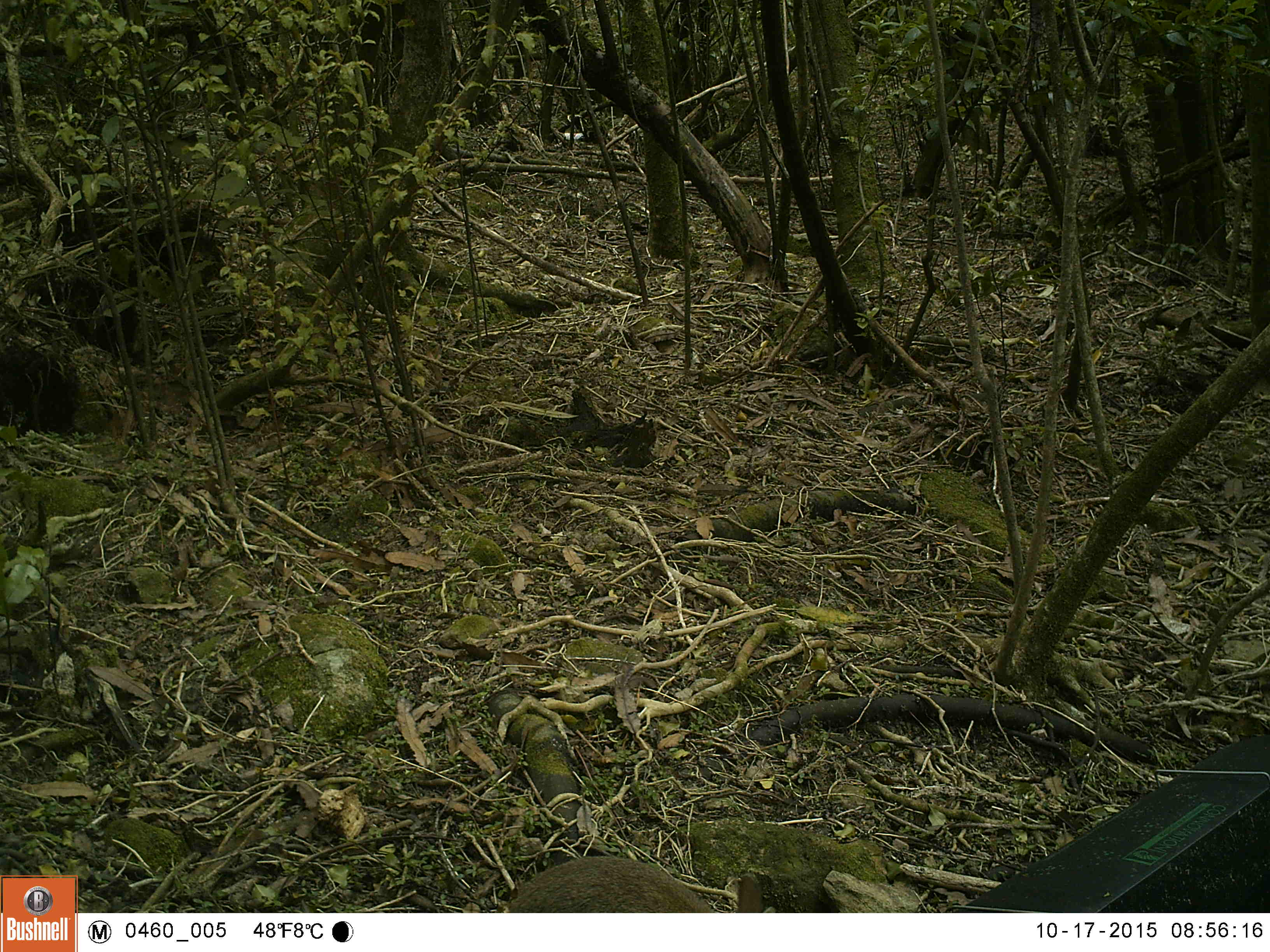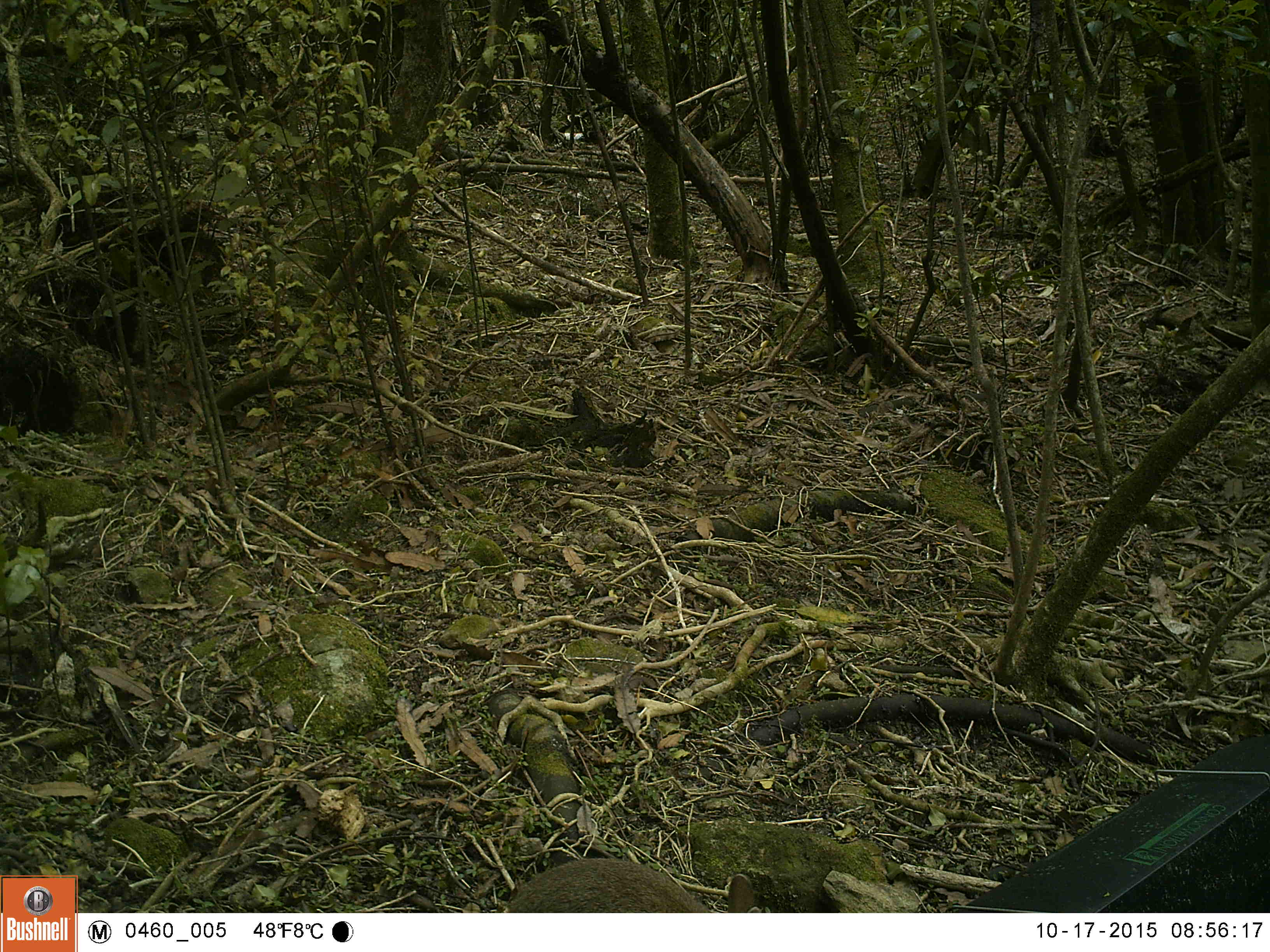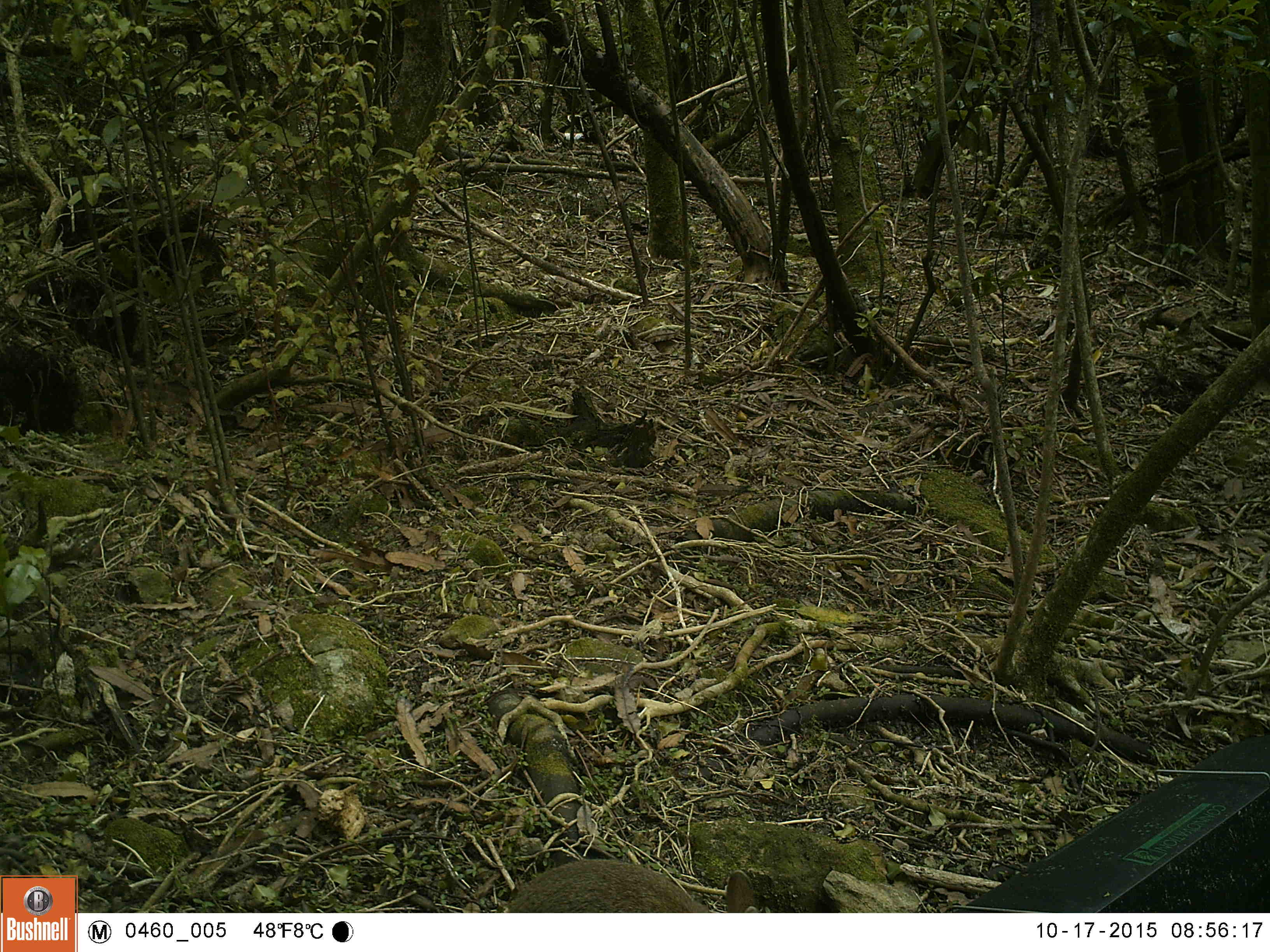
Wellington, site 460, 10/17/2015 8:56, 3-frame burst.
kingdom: Animalia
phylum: Chordata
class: Mammalia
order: Lagomorpha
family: Leporidae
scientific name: Leporidae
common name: rabbit